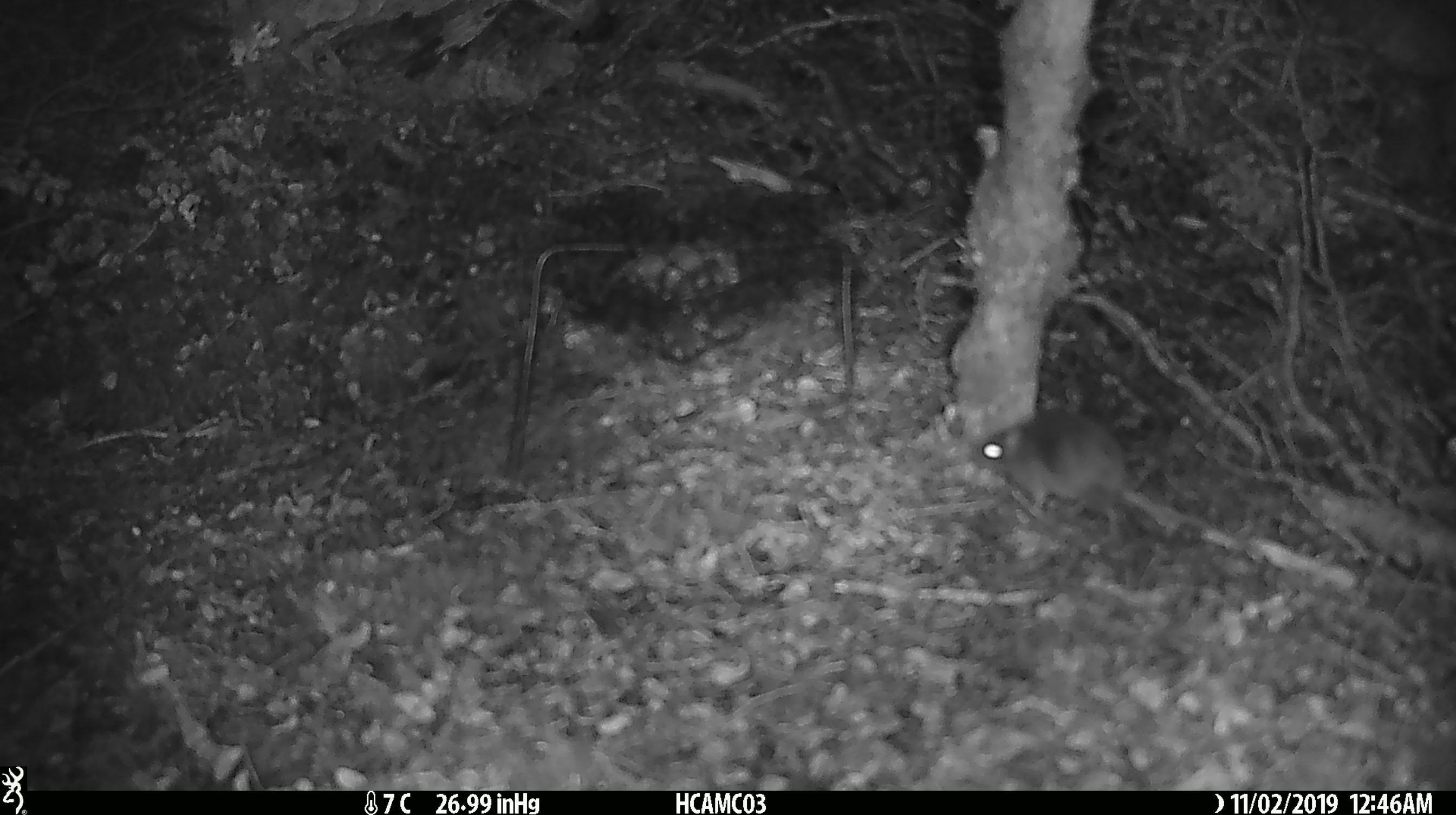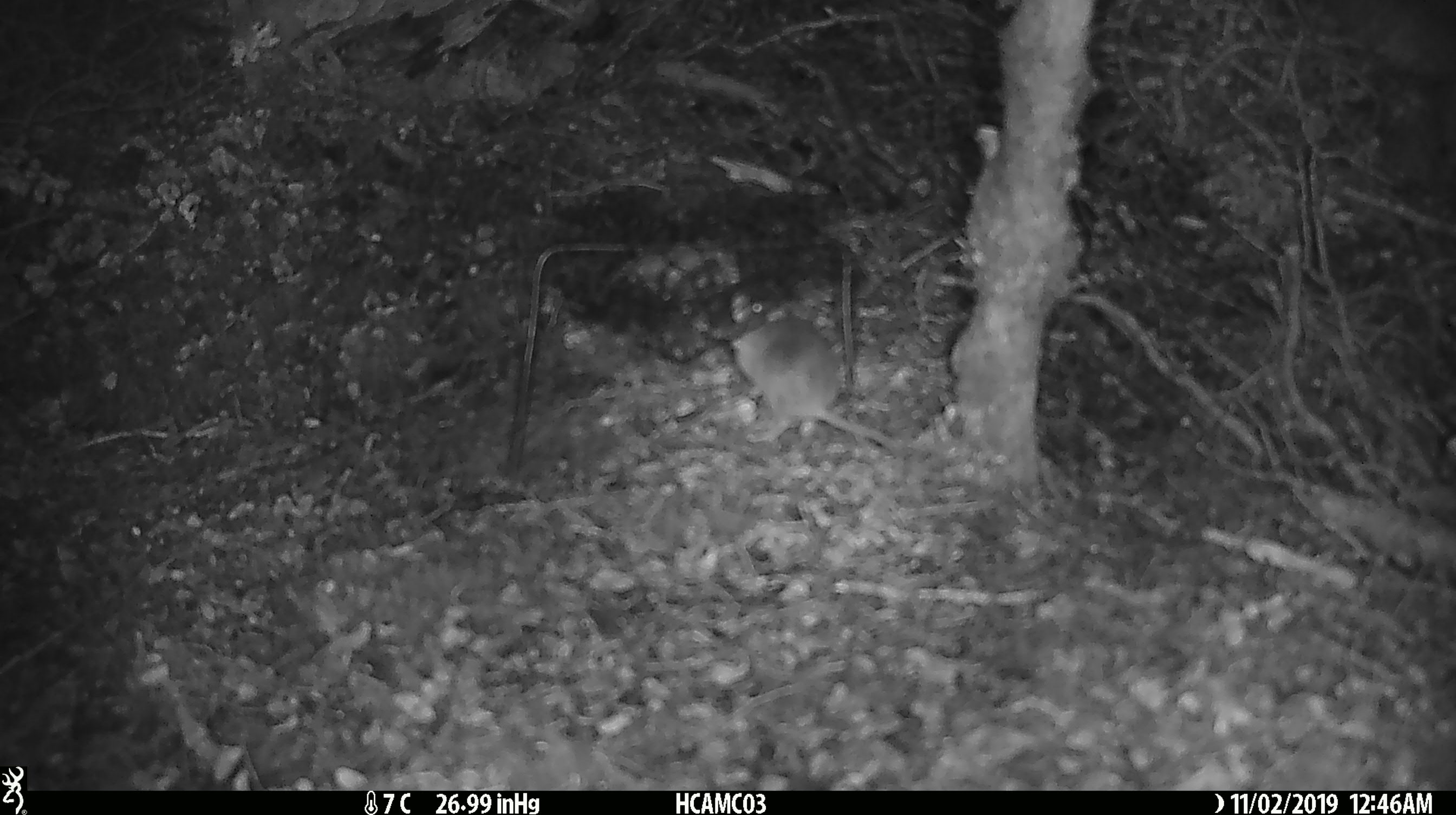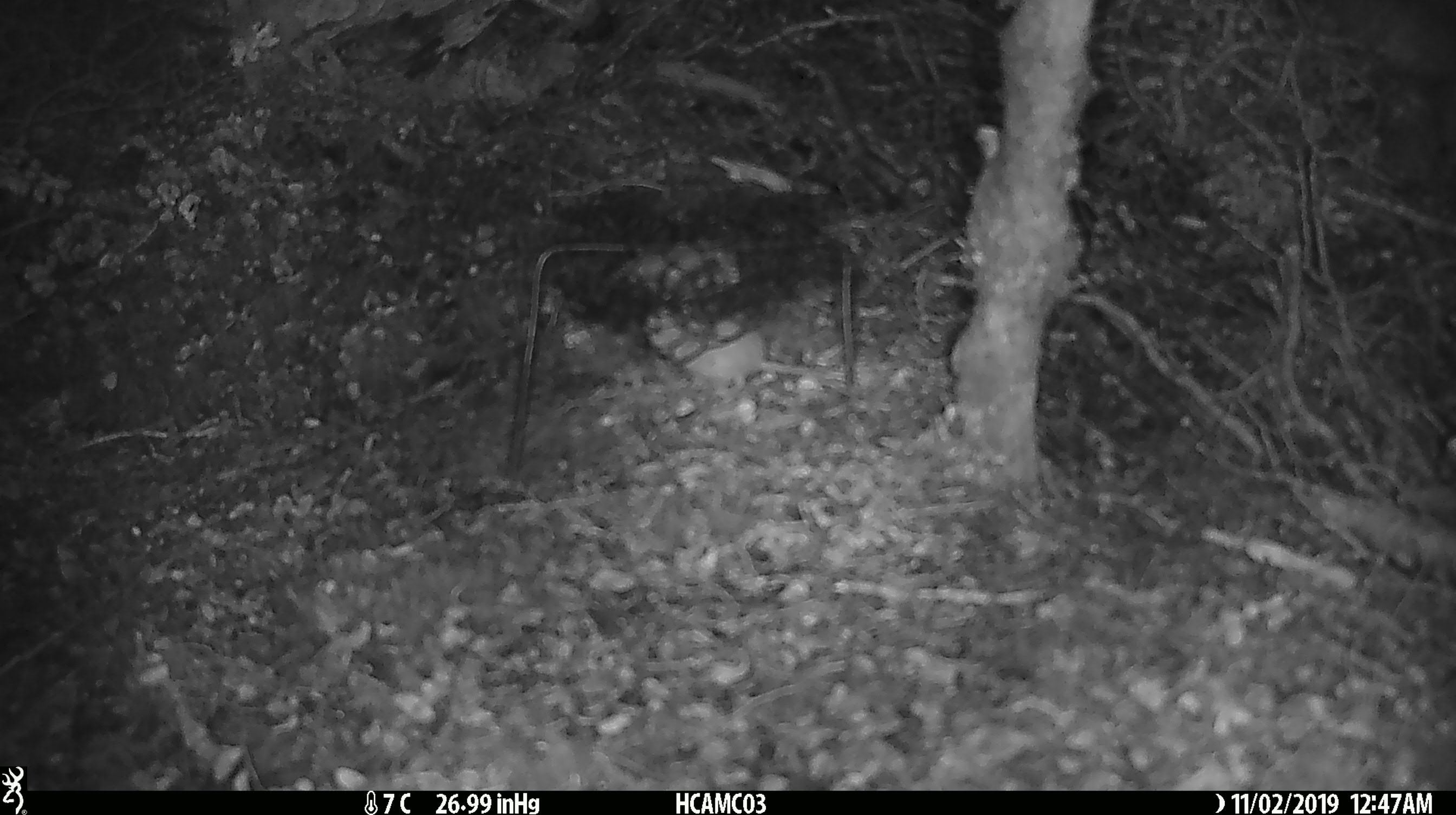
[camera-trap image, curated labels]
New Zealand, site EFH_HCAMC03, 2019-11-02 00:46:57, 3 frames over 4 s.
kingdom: Animalia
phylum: Chordata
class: Mammalia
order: Rodentia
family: Muridae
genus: Mus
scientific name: Mus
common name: mouse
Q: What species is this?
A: Mouse (Mus).